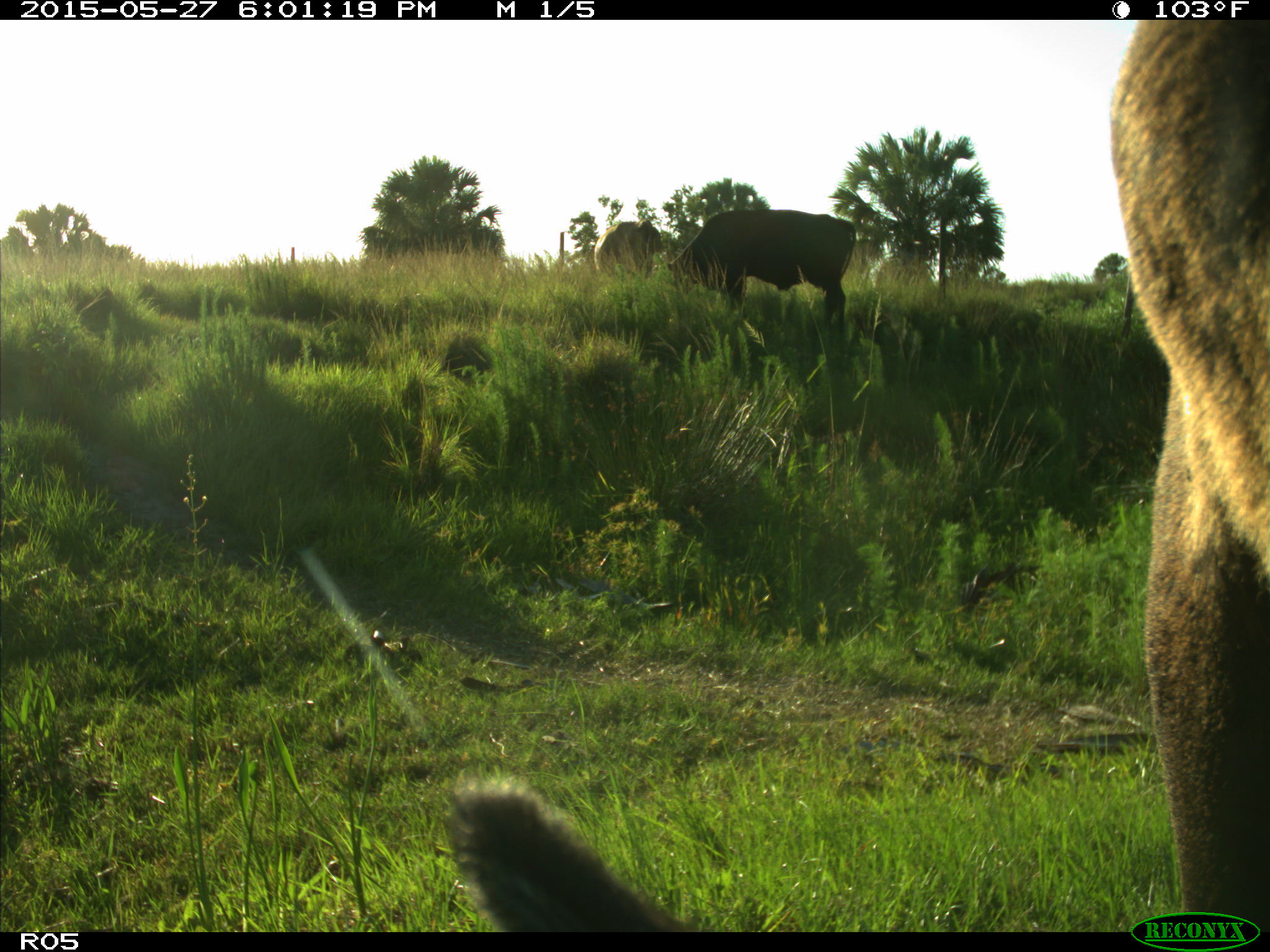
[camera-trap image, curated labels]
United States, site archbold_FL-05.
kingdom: Animalia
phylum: Chordata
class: Mammalia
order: Artiodactyla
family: Bovidae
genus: Bos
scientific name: Bos taurus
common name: domestic cow